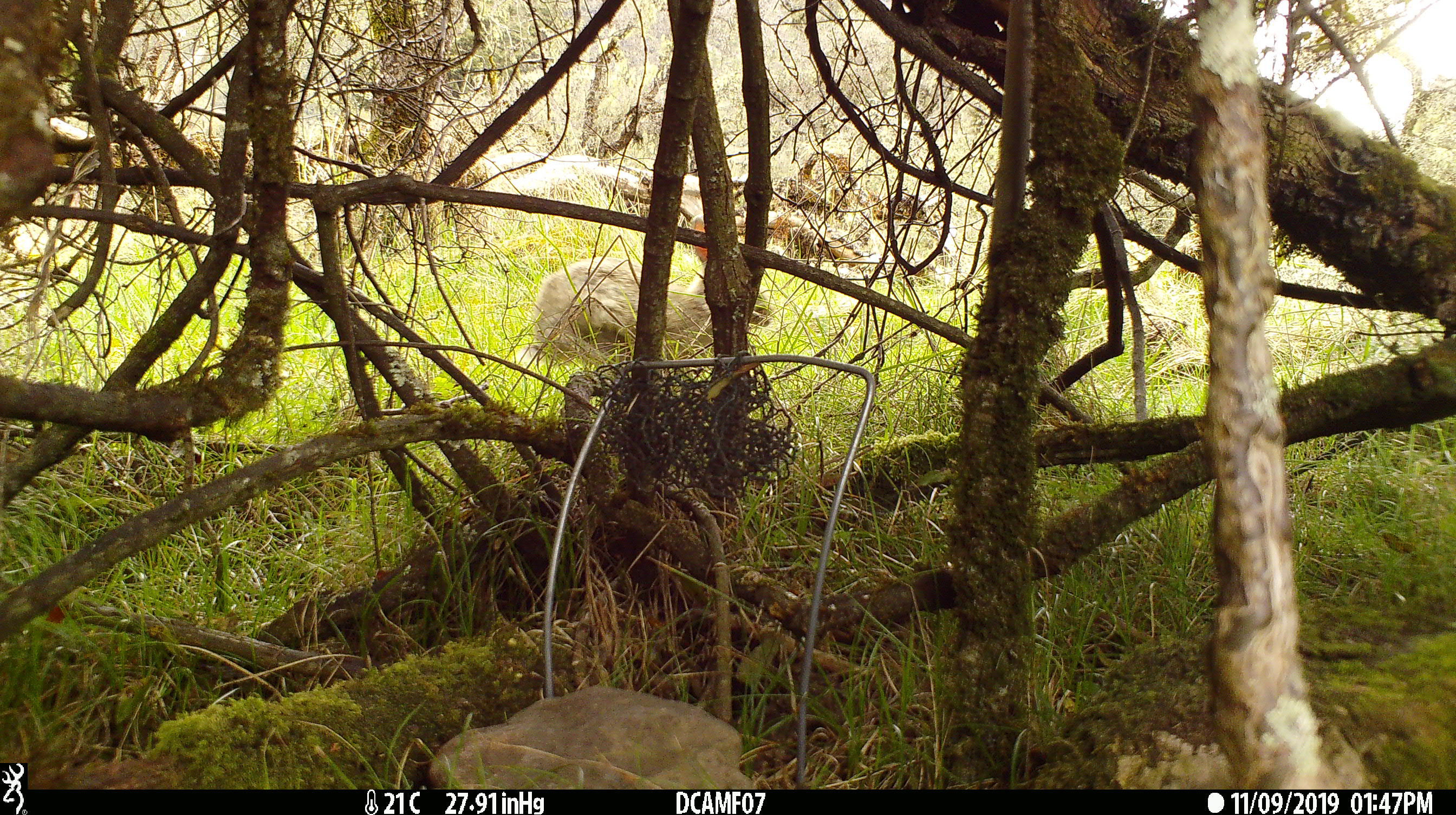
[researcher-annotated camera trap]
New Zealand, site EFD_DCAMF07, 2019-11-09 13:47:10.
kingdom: Animalia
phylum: Chordata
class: Mammalia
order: Lagomorpha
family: Leporidae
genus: Oryctolagus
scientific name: Oryctolagus cuniculus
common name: european rabbit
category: rabbit